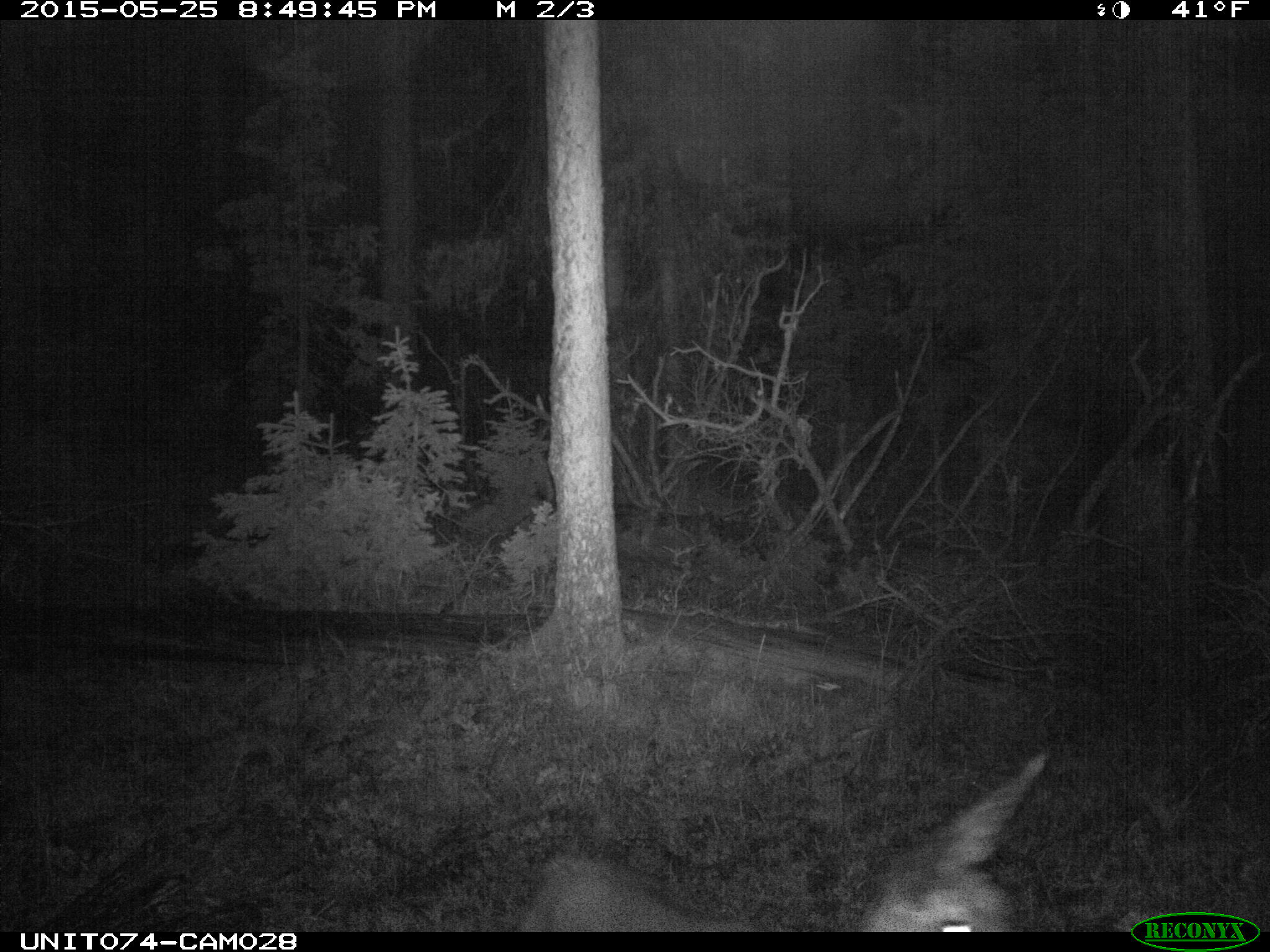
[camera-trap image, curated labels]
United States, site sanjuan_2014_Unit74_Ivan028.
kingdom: Animalia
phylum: Chordata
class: Mammalia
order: Artiodactyla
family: Cervidae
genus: Odocoileus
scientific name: Odocoileus hemionus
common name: mule deer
Odocoileus hemionus (mule deer).